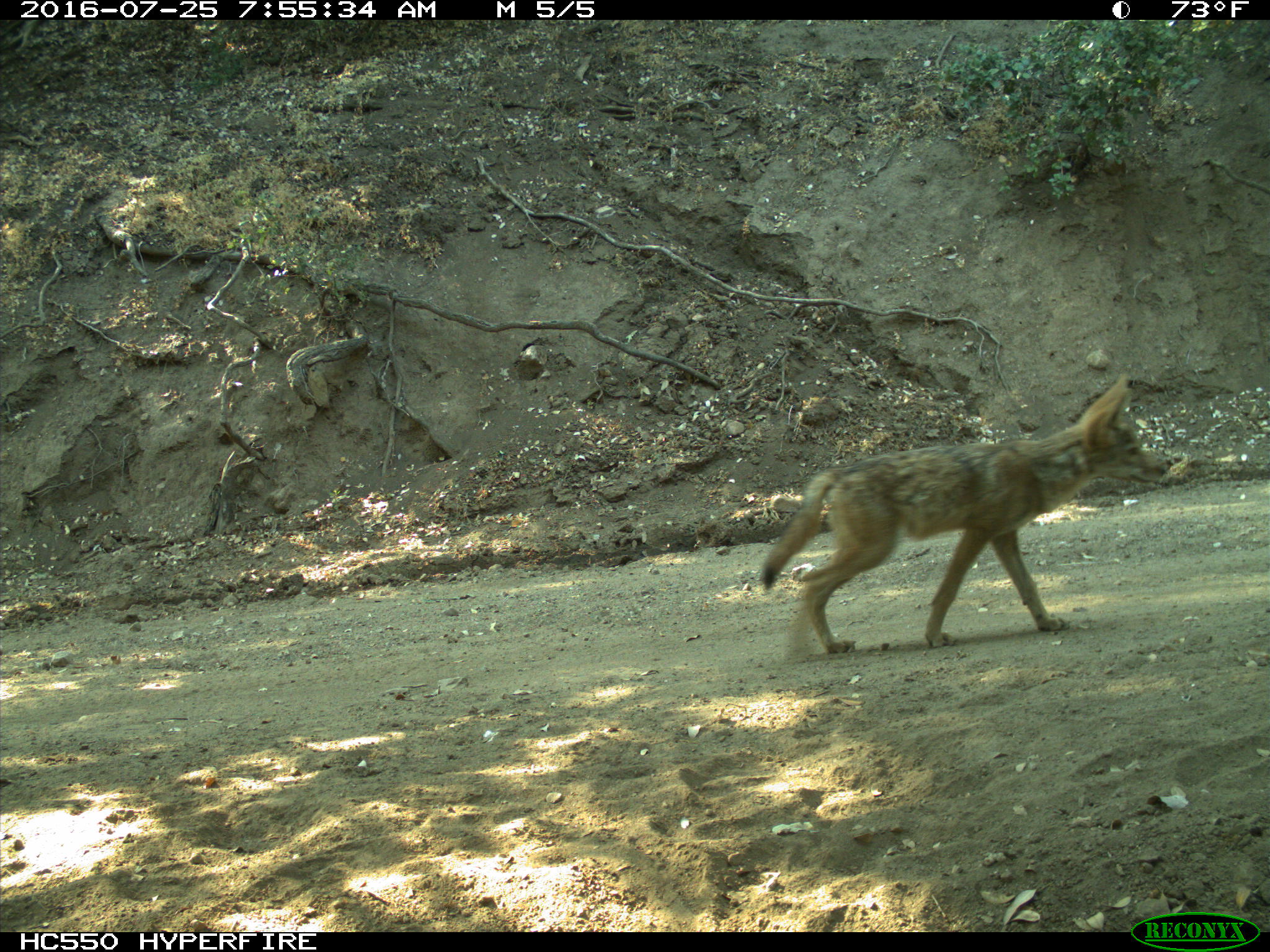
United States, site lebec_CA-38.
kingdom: Animalia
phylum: Chordata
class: Mammalia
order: Carnivora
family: Canidae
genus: Canis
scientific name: Canis latrans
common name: coyote